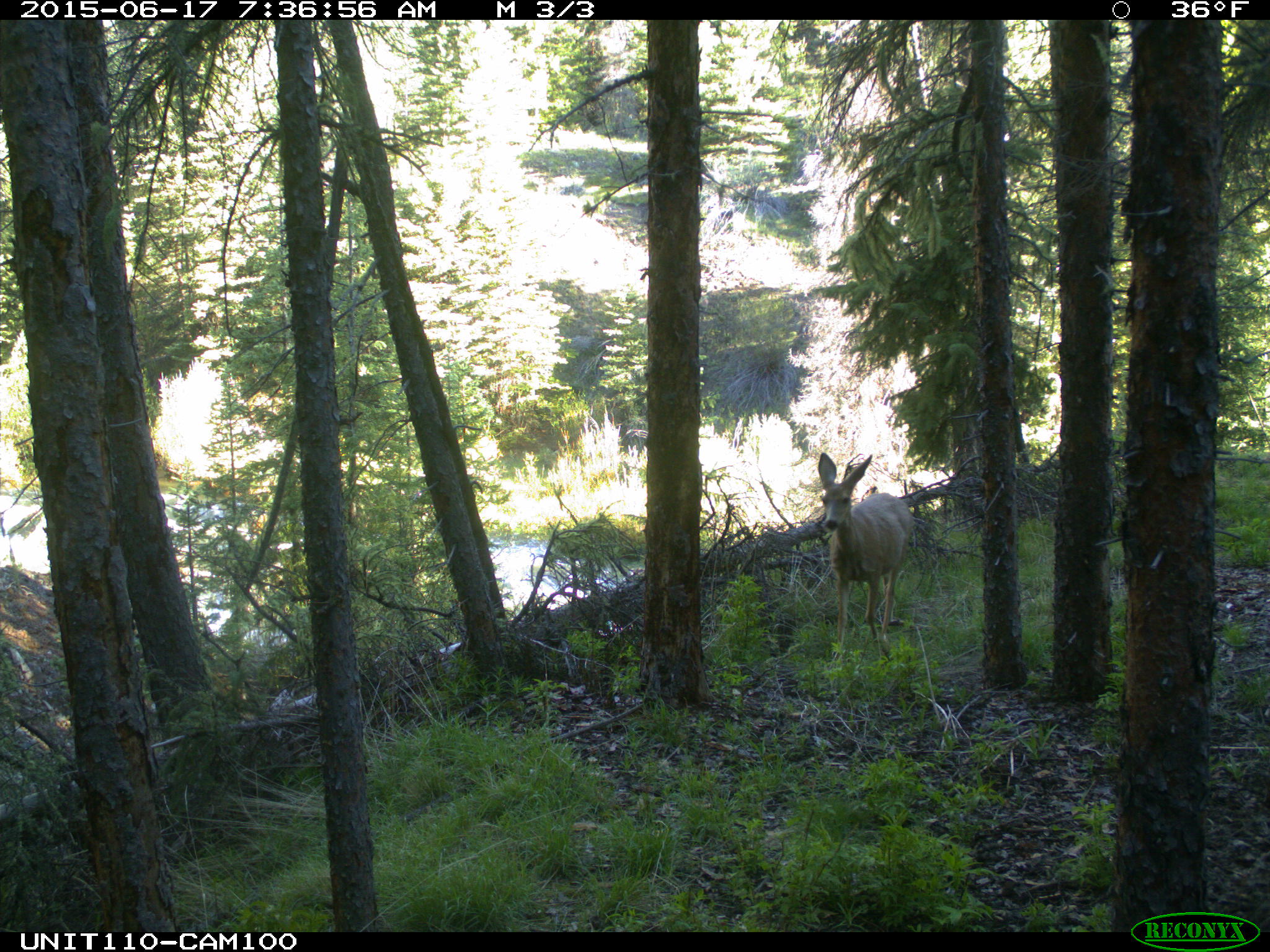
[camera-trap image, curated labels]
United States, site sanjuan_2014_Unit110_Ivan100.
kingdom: Animalia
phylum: Chordata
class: Mammalia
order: Artiodactyla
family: Cervidae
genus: Odocoileus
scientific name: Odocoileus hemionus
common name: mule deer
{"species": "Odocoileus hemionus (mule deer)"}